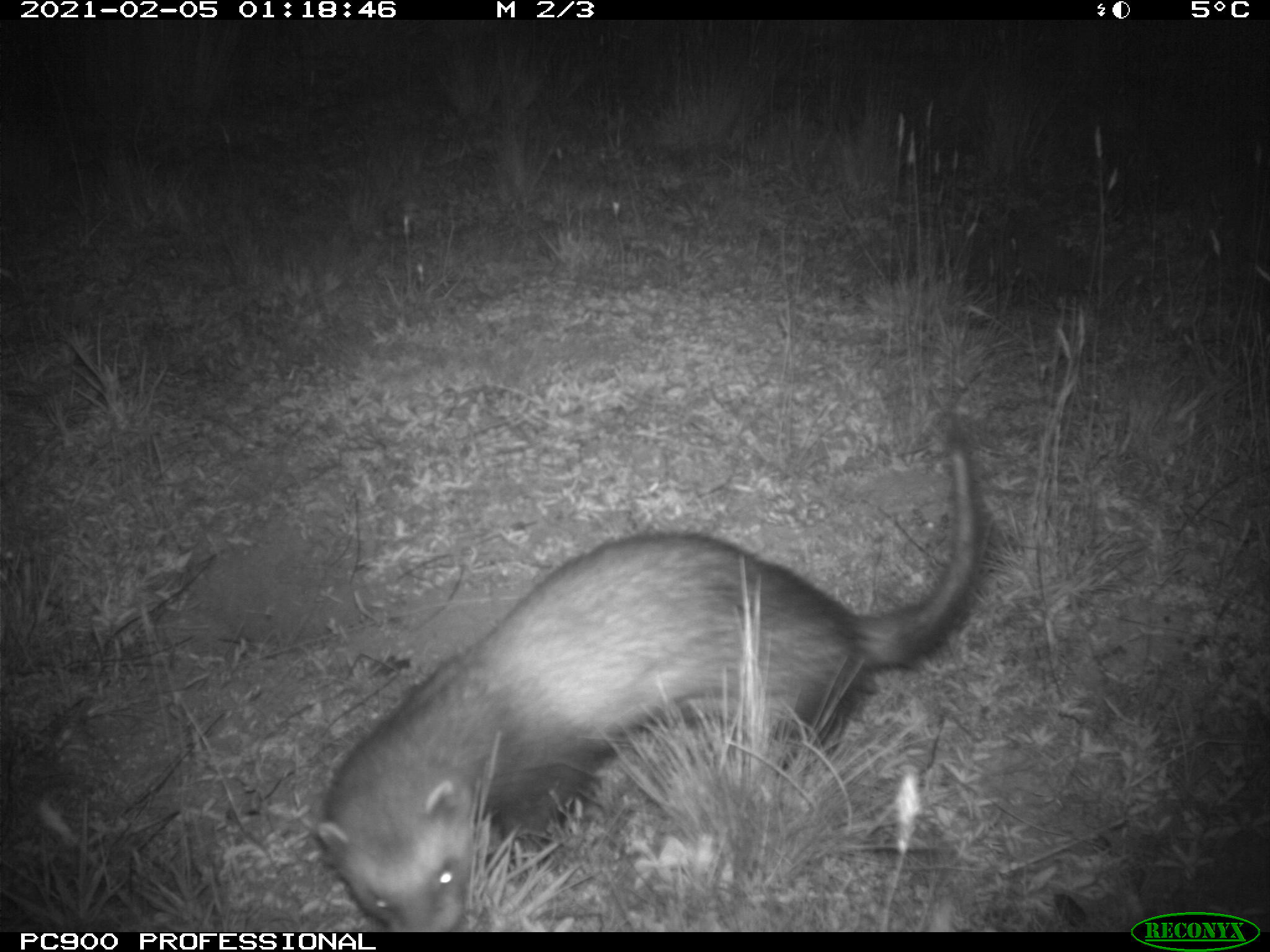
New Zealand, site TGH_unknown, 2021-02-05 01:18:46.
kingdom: Animalia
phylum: Chordata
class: Mammalia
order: Carnivora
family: Mustelidae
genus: Mustela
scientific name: Mustela furo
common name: ferret